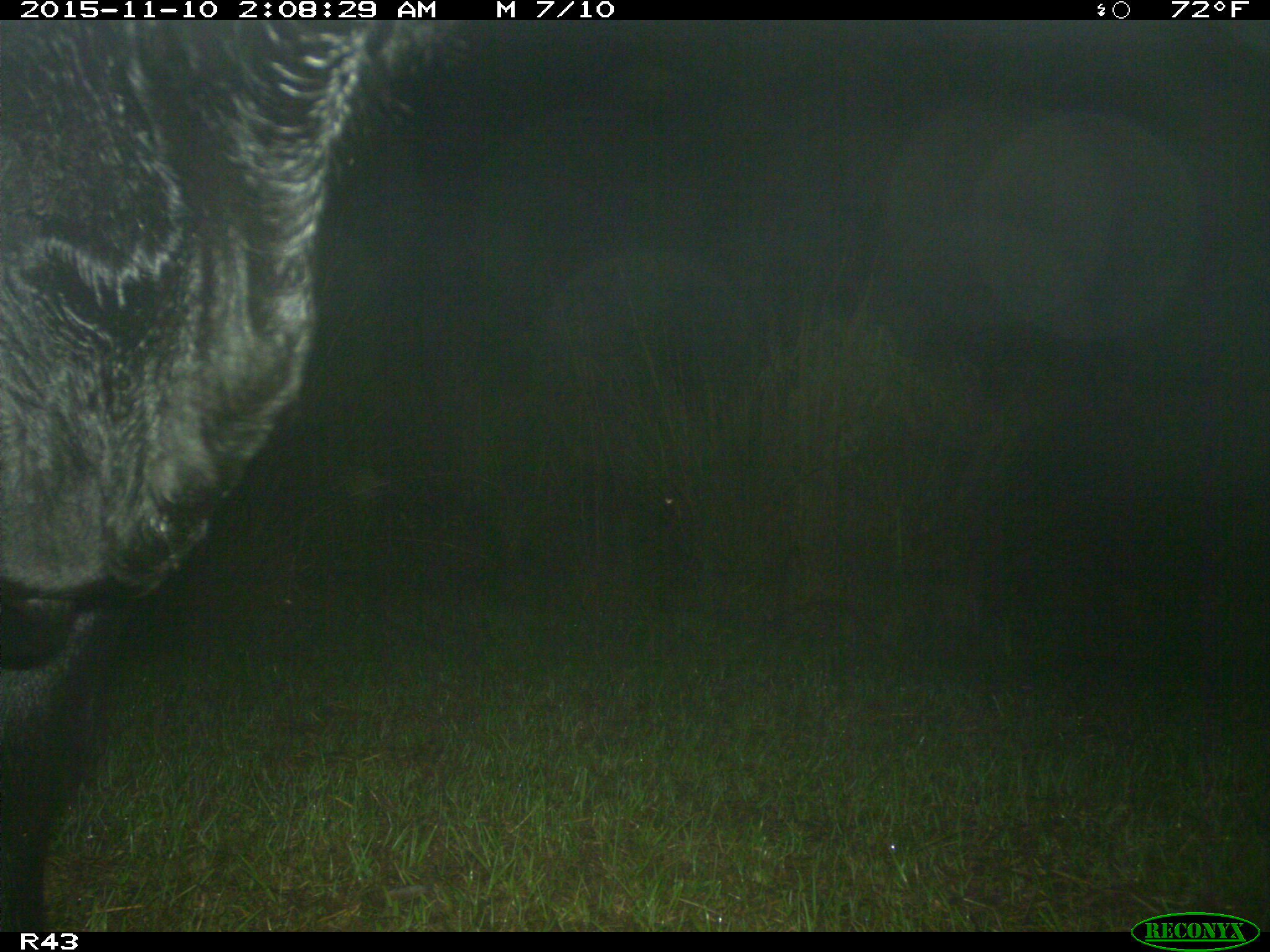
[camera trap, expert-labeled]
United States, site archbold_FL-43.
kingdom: Animalia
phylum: Chordata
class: Mammalia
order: Artiodactyla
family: Bovidae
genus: Bos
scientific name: Bos taurus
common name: domestic cow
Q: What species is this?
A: Bos taurus (domestic cow).